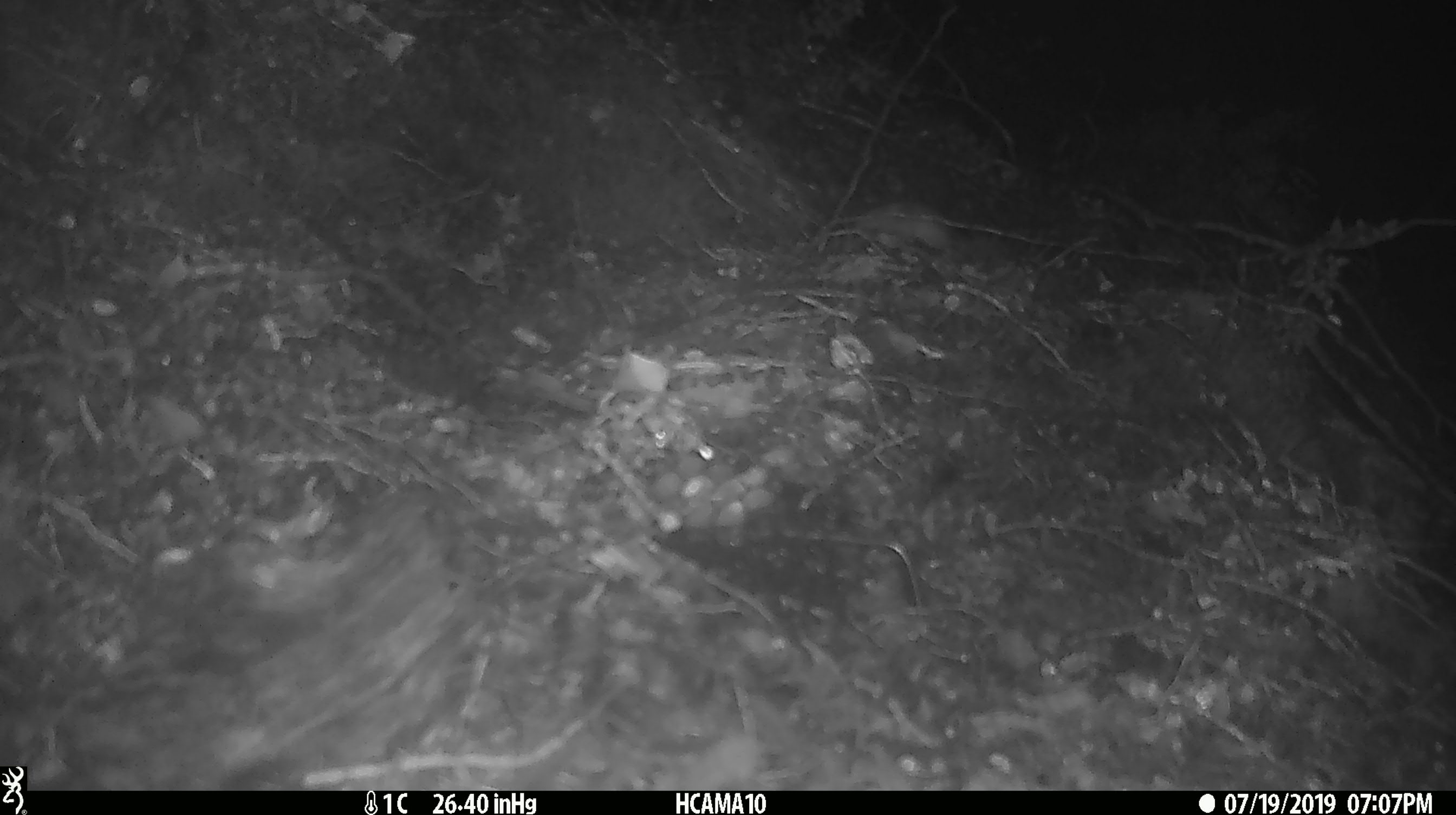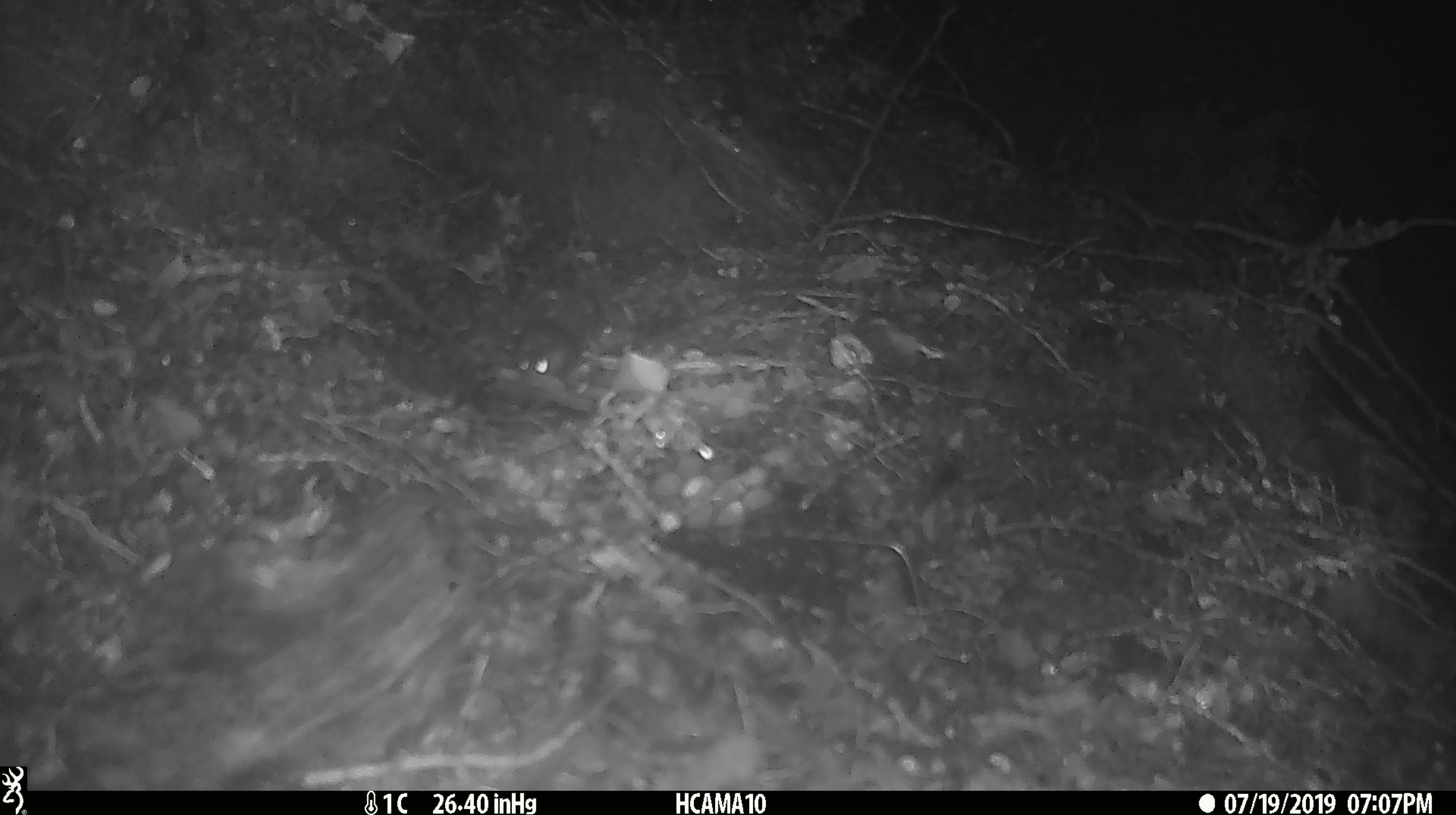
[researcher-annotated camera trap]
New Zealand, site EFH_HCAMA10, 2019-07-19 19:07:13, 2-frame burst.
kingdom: Animalia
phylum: Chordata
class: Mammalia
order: Rodentia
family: Muridae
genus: Mus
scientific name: Mus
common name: mouse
Mouse (Mus).